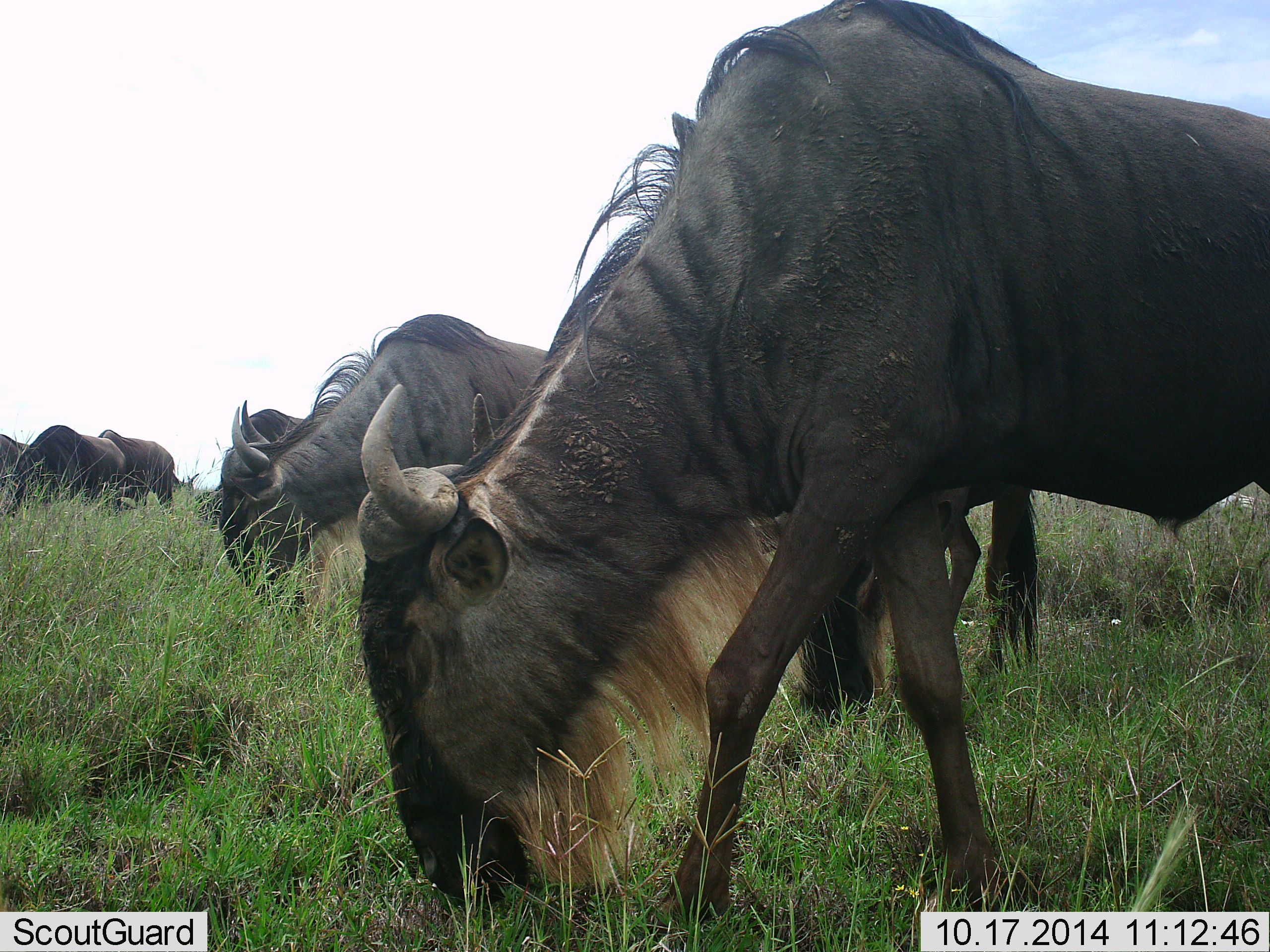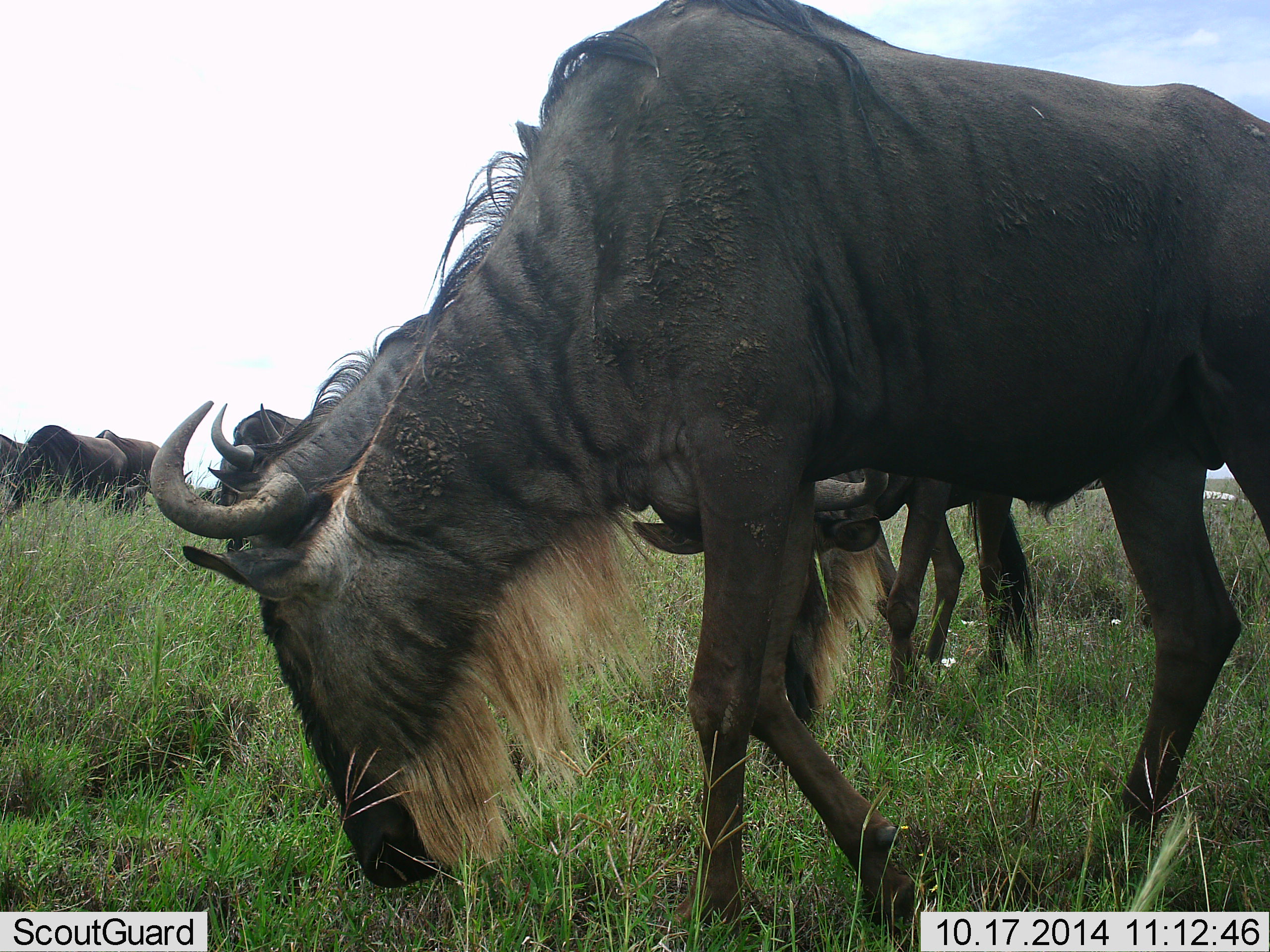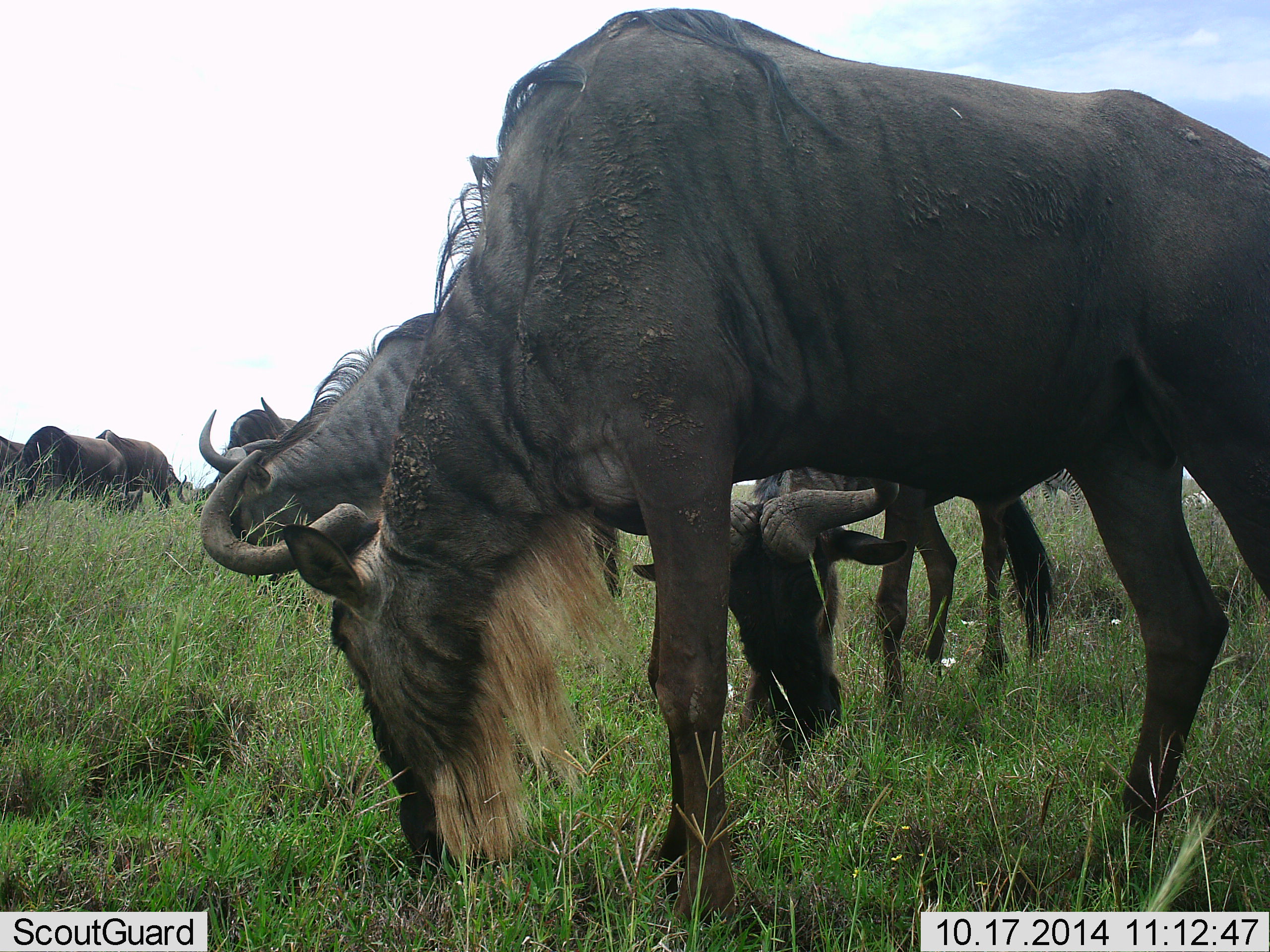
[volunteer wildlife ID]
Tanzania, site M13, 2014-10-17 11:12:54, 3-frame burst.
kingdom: Animalia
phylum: Chordata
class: Mammalia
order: Artiodactyla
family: Bovidae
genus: Connochaetes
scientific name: Connochaetes taurinus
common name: blue wildebeest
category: wildebeest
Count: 7.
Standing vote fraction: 0%.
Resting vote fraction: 10%.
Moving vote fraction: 20%.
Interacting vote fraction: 0%.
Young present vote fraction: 10%.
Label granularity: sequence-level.